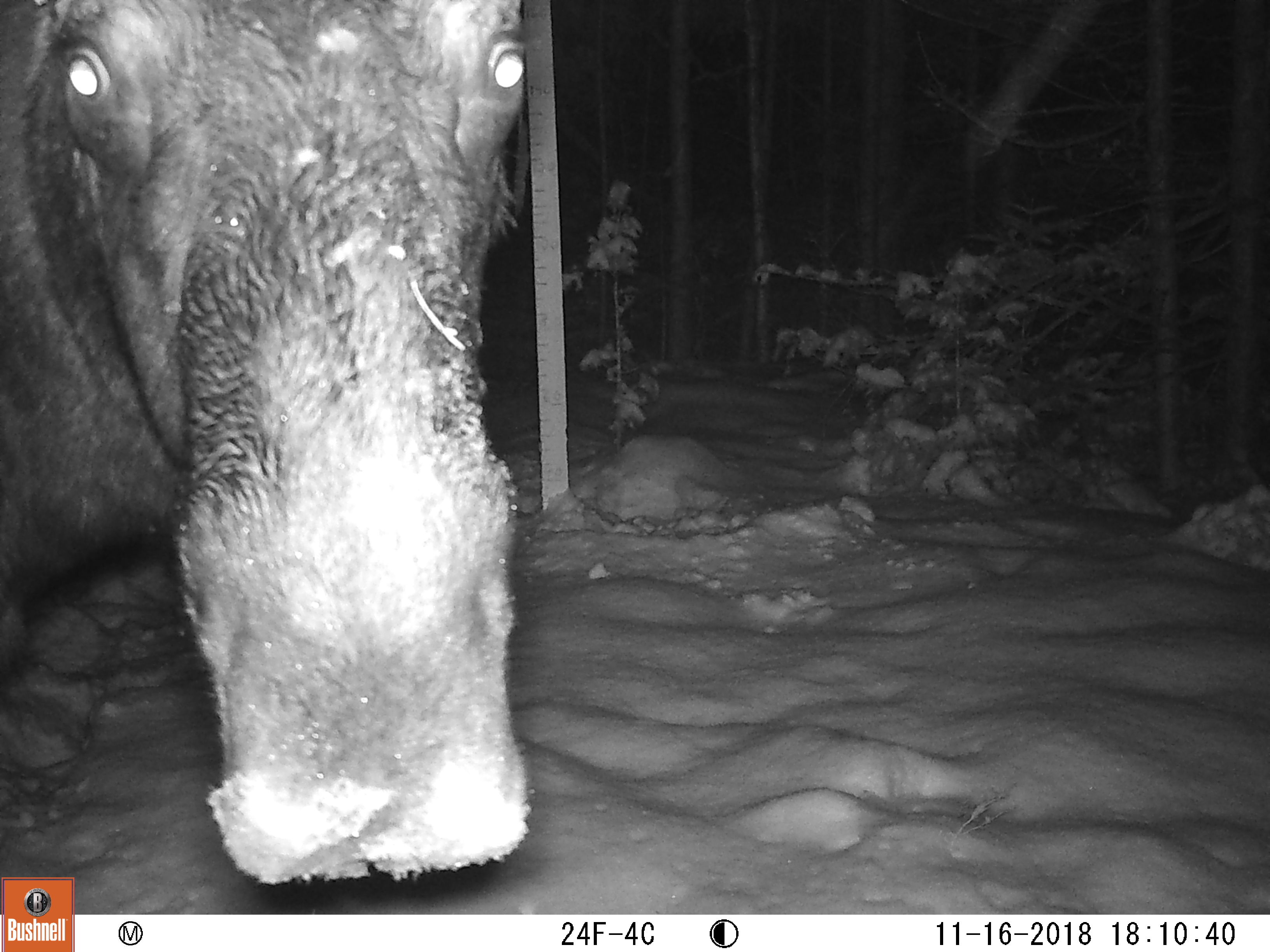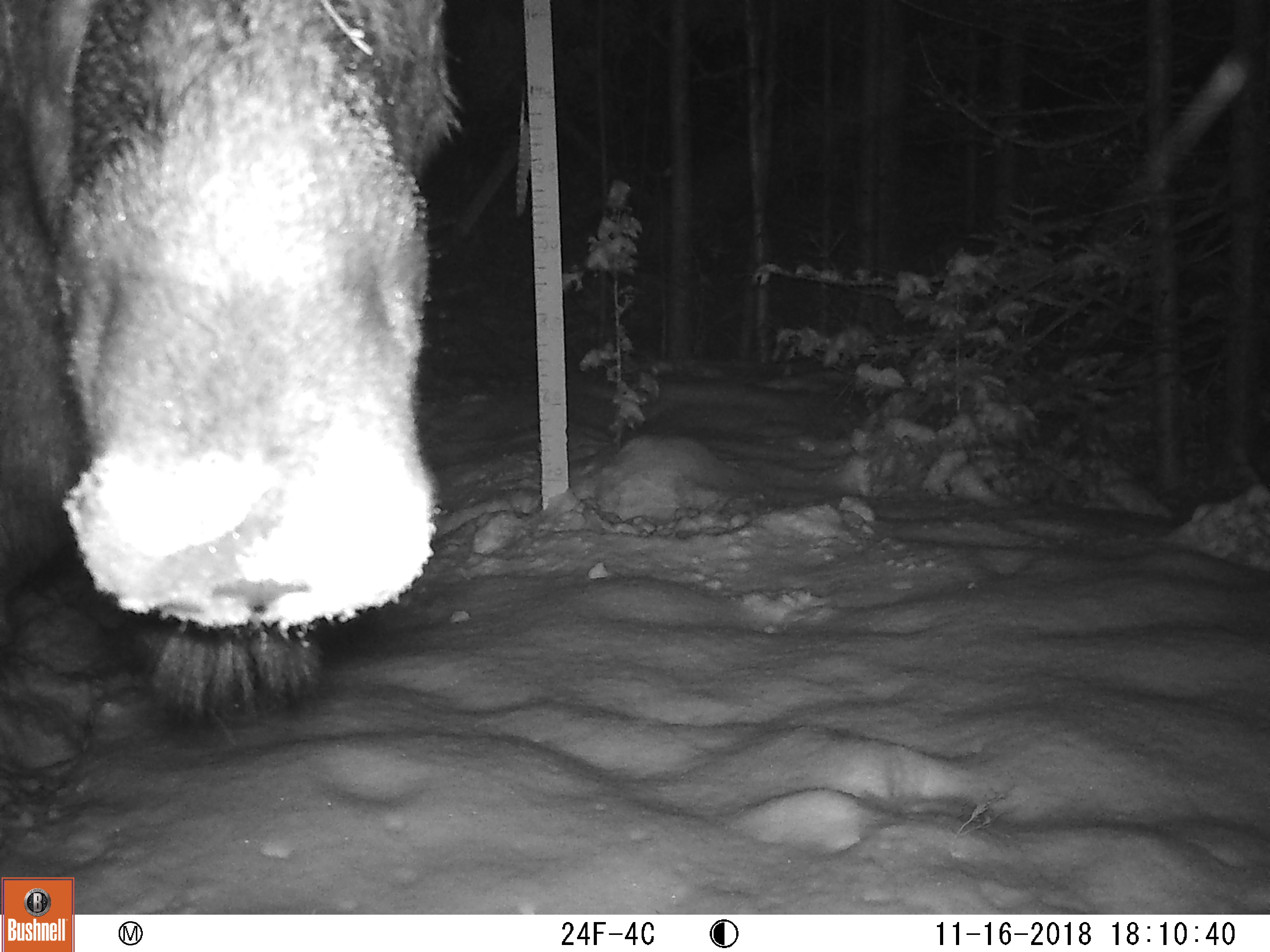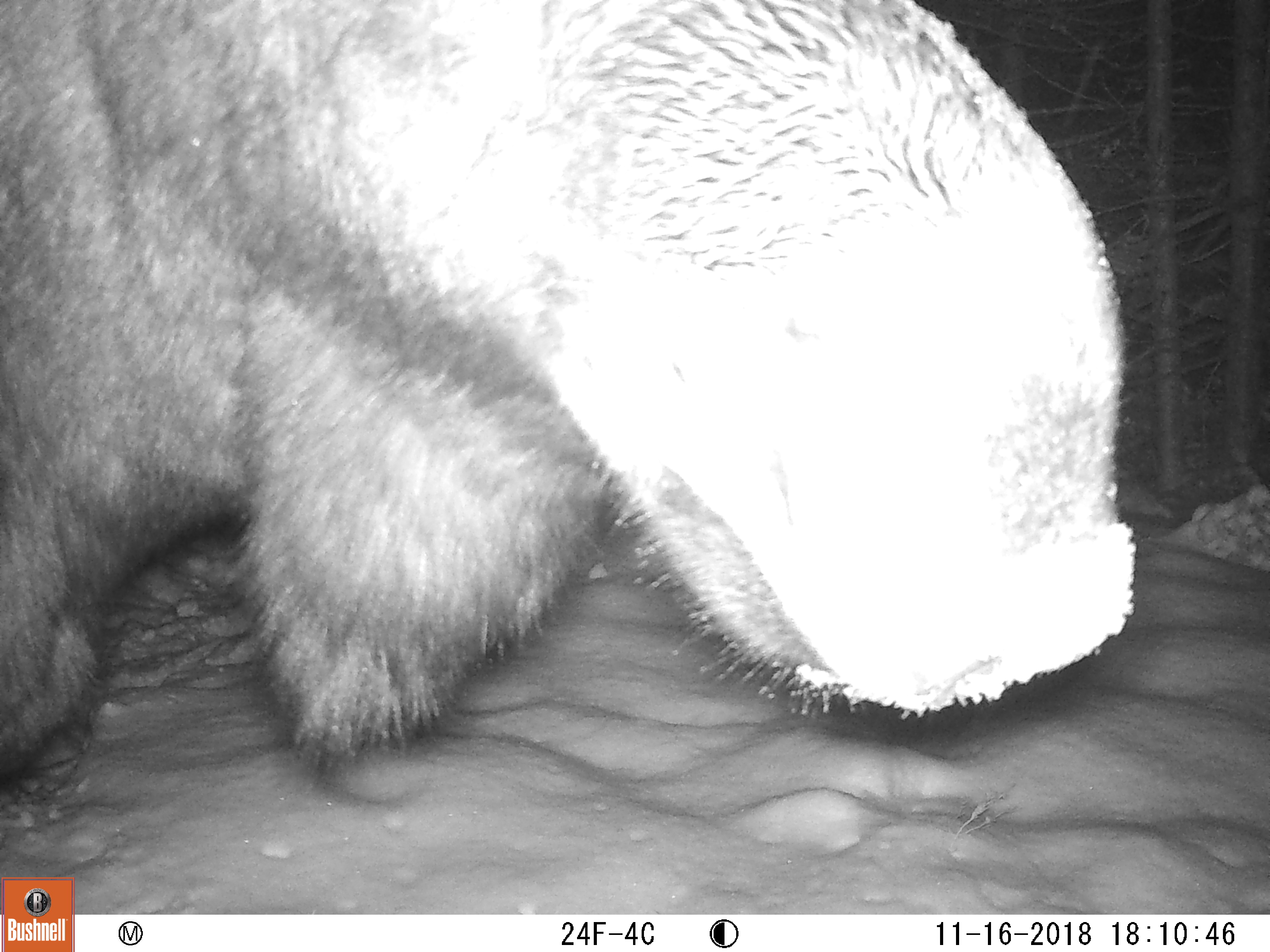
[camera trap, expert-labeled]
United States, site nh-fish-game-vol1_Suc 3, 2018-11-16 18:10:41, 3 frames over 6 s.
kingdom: Animalia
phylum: Chordata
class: Mammalia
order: Artiodactyla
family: Cervidae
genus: Alces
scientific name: Alces alces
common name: moose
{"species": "moose (Alces alces)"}